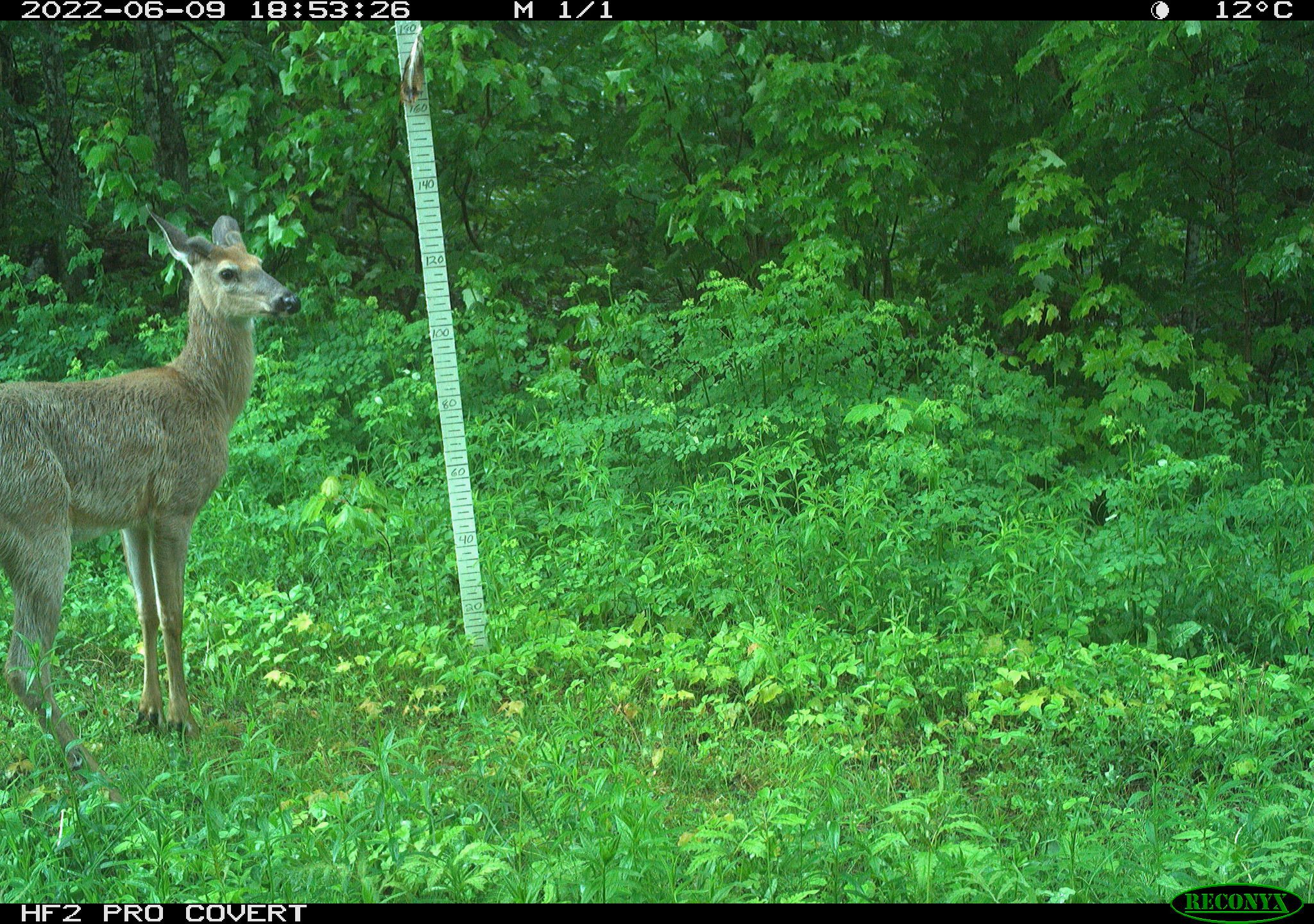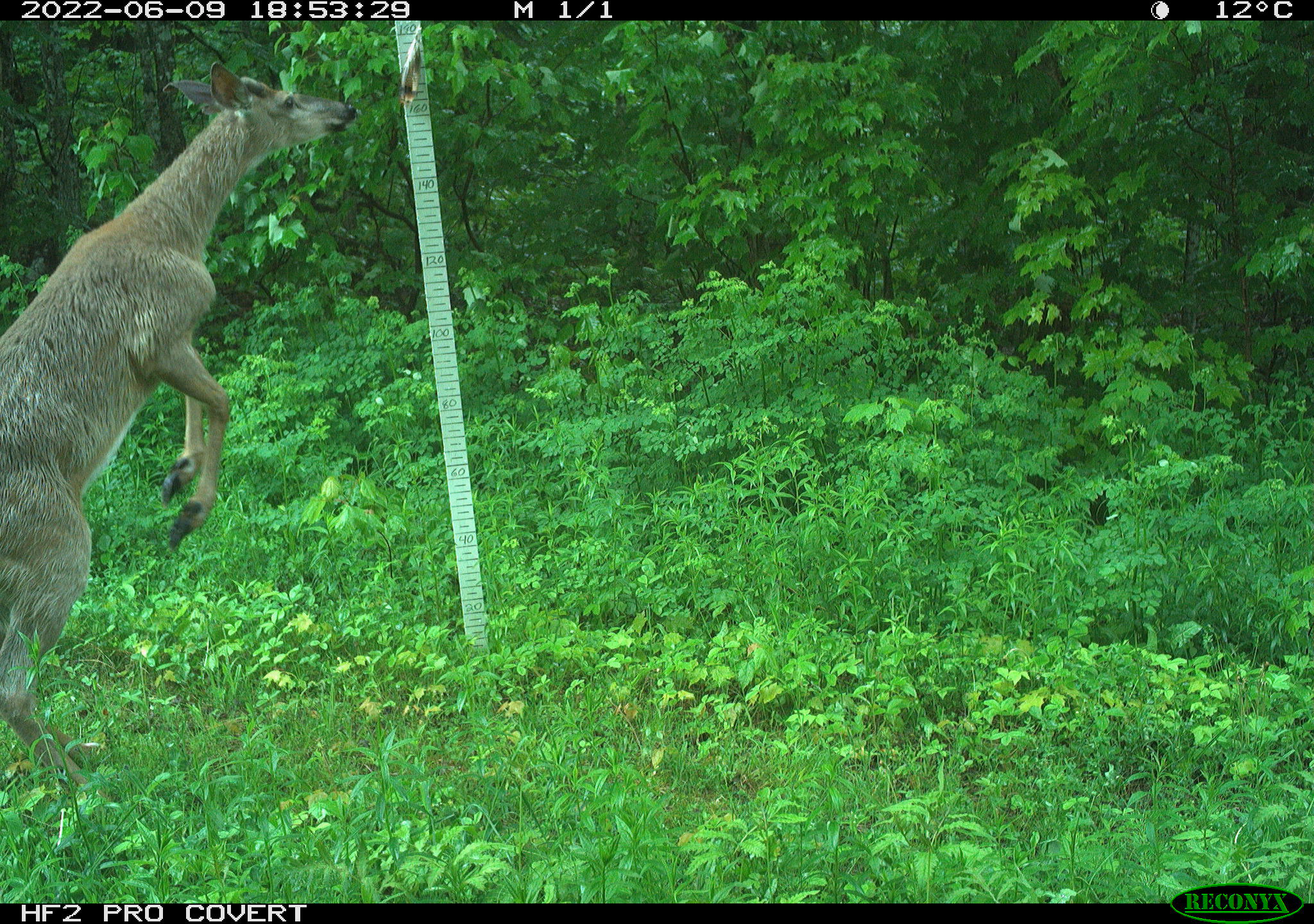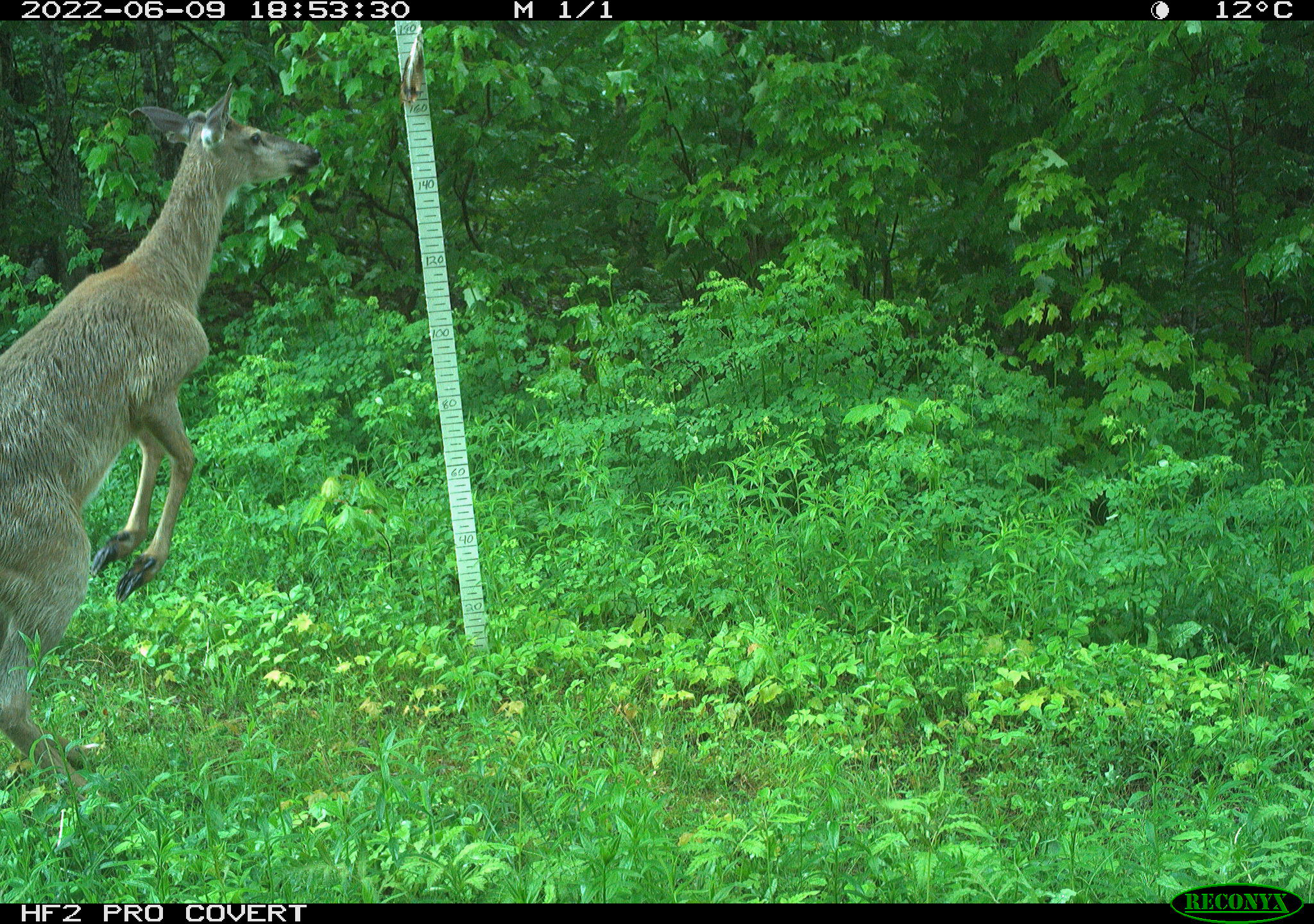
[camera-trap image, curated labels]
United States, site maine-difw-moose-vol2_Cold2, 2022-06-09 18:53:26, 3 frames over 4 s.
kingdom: Animalia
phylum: Chordata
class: Mammalia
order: Artiodactyla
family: Cervidae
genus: Odocoileus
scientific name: Odocoileus virginianus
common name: white-tailed deer